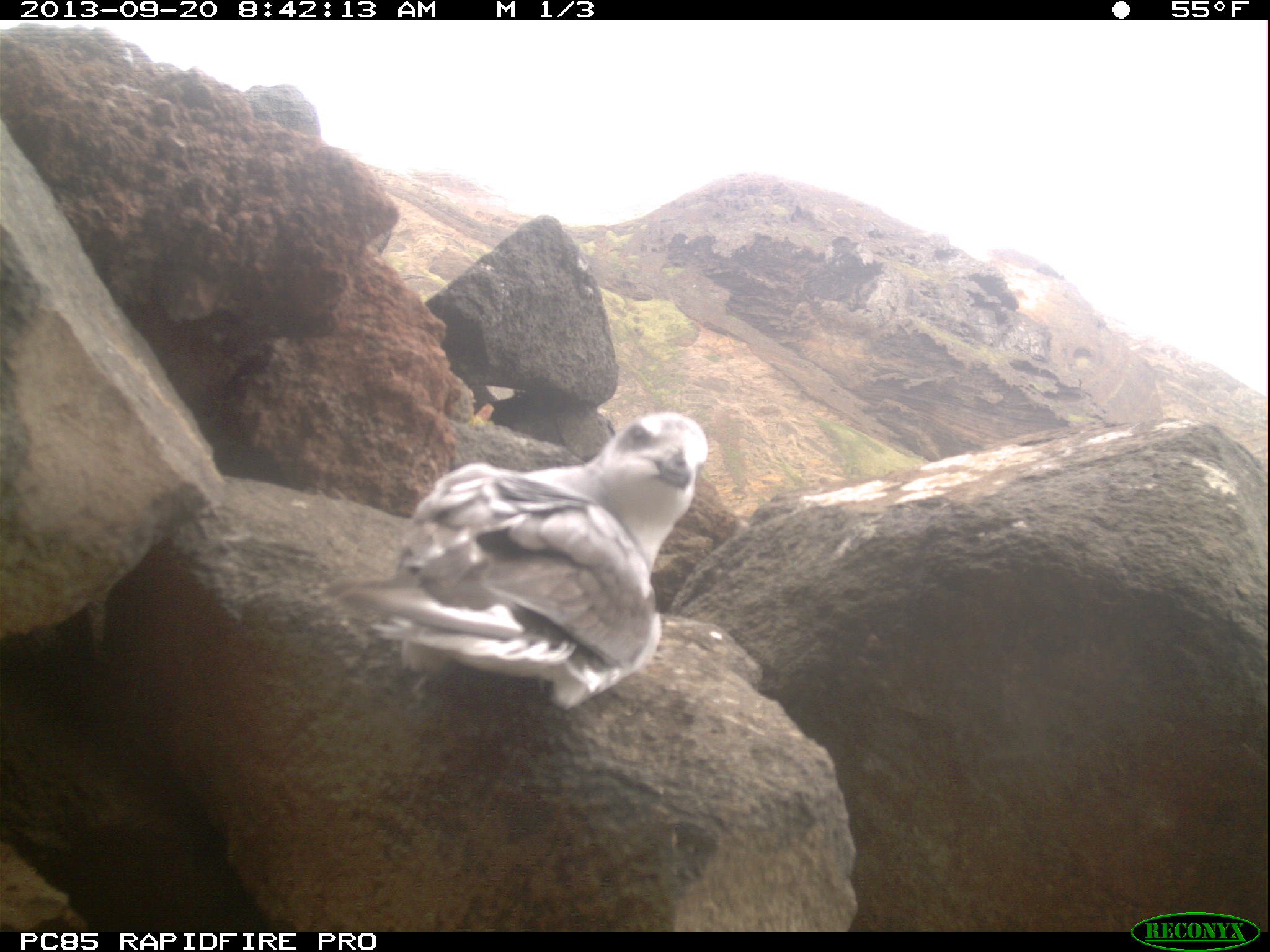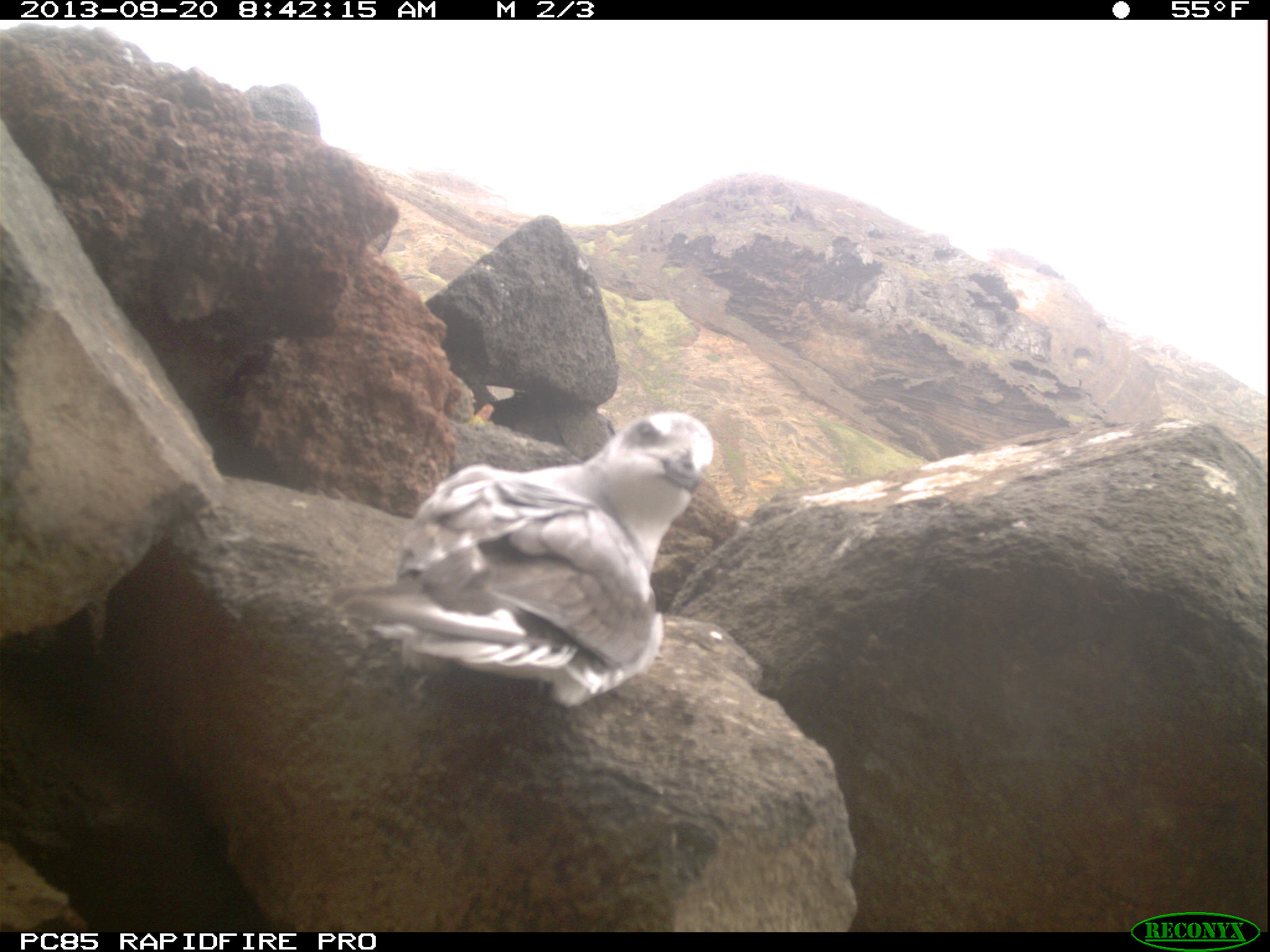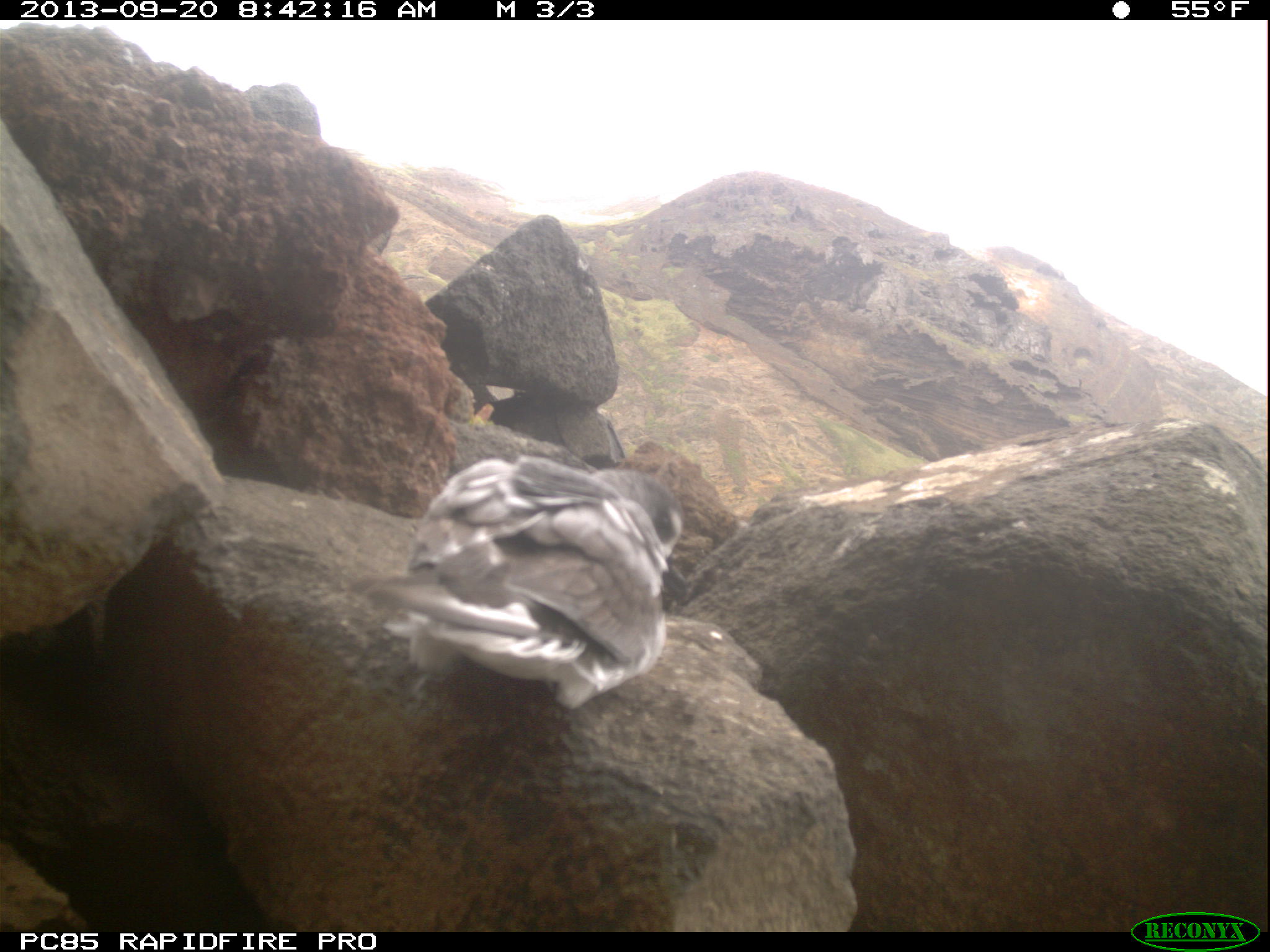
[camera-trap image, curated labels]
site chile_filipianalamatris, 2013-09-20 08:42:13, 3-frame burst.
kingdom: Animalia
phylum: Chordata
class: Aves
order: Procellariiformes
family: Procellariidae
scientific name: Procellariidae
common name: petrel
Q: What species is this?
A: Petrel (Procellariidae).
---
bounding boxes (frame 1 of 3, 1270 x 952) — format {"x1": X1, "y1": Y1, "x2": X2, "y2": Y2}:
petrel: {"x1": 320, "y1": 410, "x2": 715, "y2": 716}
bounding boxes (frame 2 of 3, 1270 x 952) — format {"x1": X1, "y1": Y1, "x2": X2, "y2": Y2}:
petrel: {"x1": 327, "y1": 410, "x2": 716, "y2": 710}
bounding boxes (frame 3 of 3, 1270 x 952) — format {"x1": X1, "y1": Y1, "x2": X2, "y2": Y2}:
petrel: {"x1": 347, "y1": 450, "x2": 684, "y2": 718}